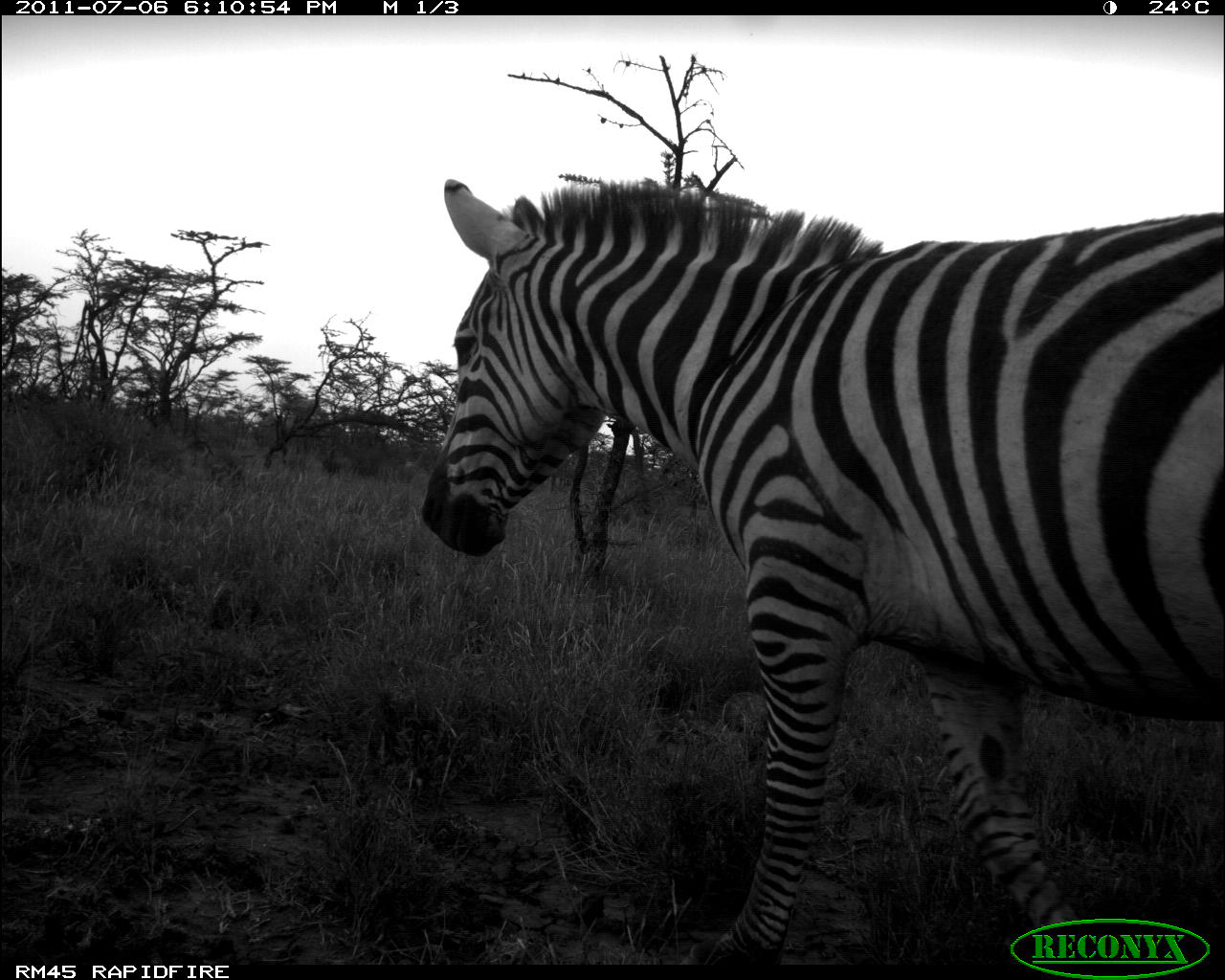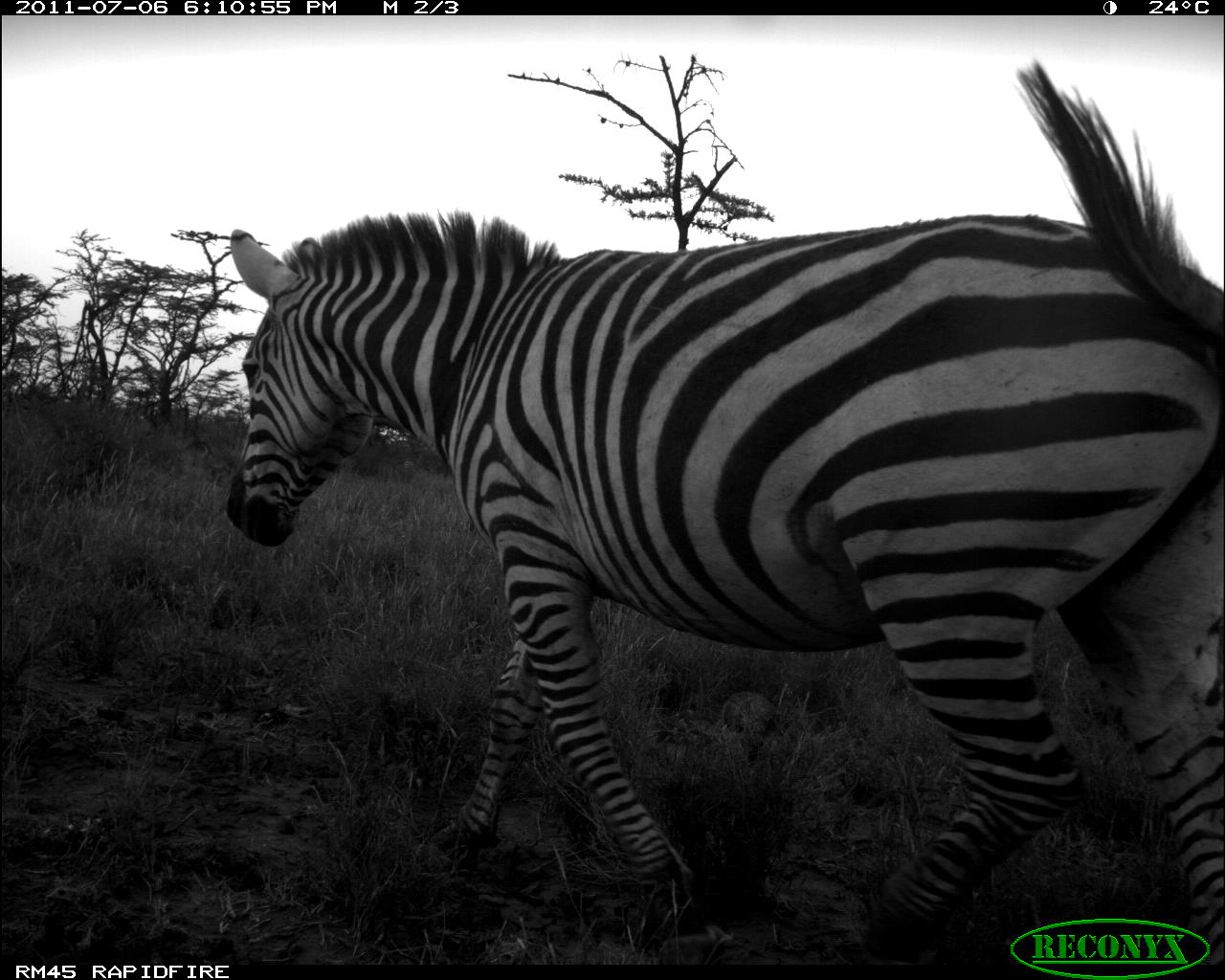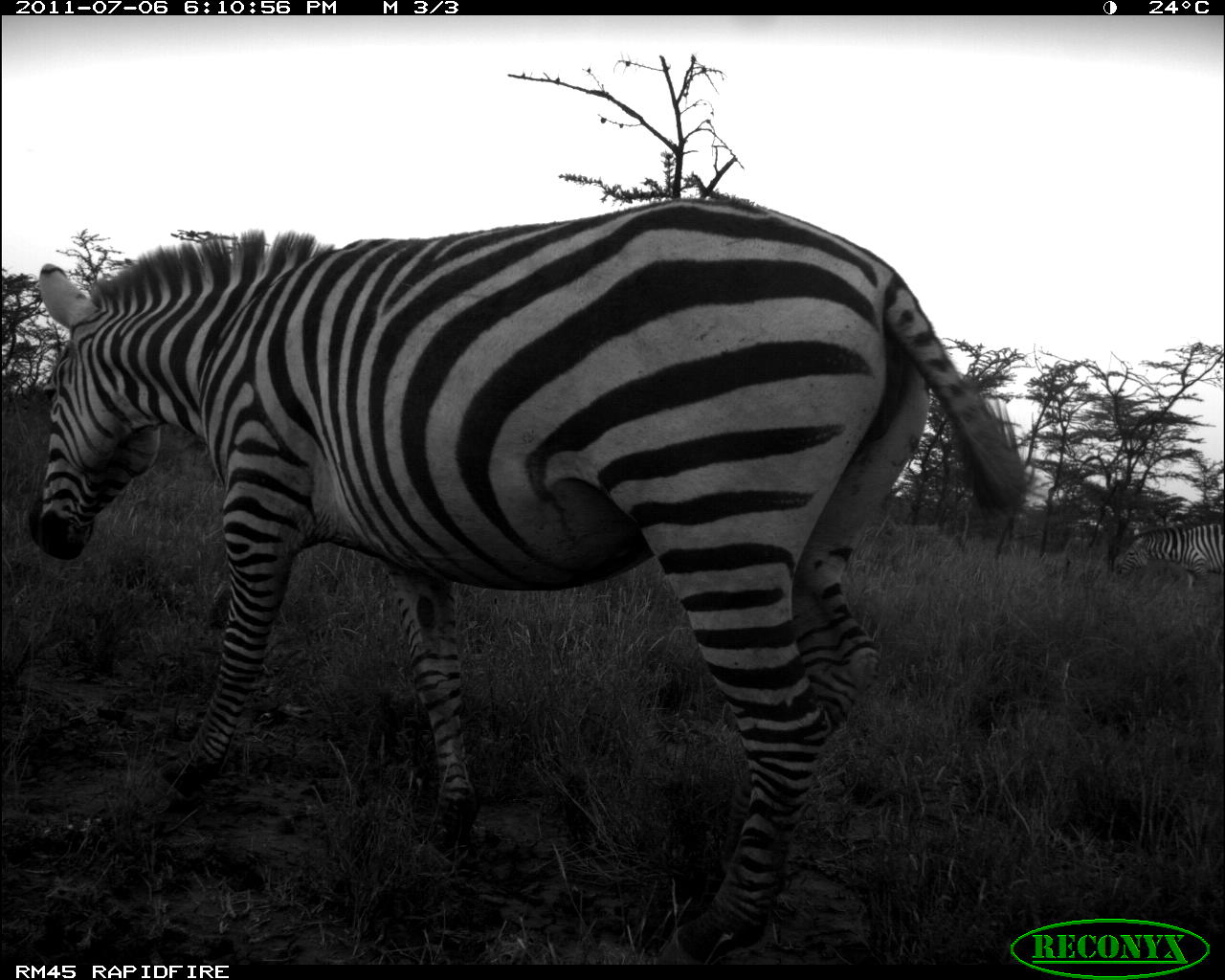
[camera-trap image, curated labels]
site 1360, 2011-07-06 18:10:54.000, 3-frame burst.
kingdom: Animalia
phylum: Chordata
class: Mammalia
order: Perissodactyla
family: Equidae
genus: Equus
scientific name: Equus quagga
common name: plains zebra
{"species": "Equus quagga (plains zebra)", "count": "1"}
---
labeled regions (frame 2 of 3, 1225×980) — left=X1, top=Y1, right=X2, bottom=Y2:
equus quagga: left=218, top=54, right=1225, bottom=960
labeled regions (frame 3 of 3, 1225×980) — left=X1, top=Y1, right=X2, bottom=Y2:
equus quagga: left=21, top=192, right=1029, bottom=958; left=1109, top=512, right=1225, bottom=594